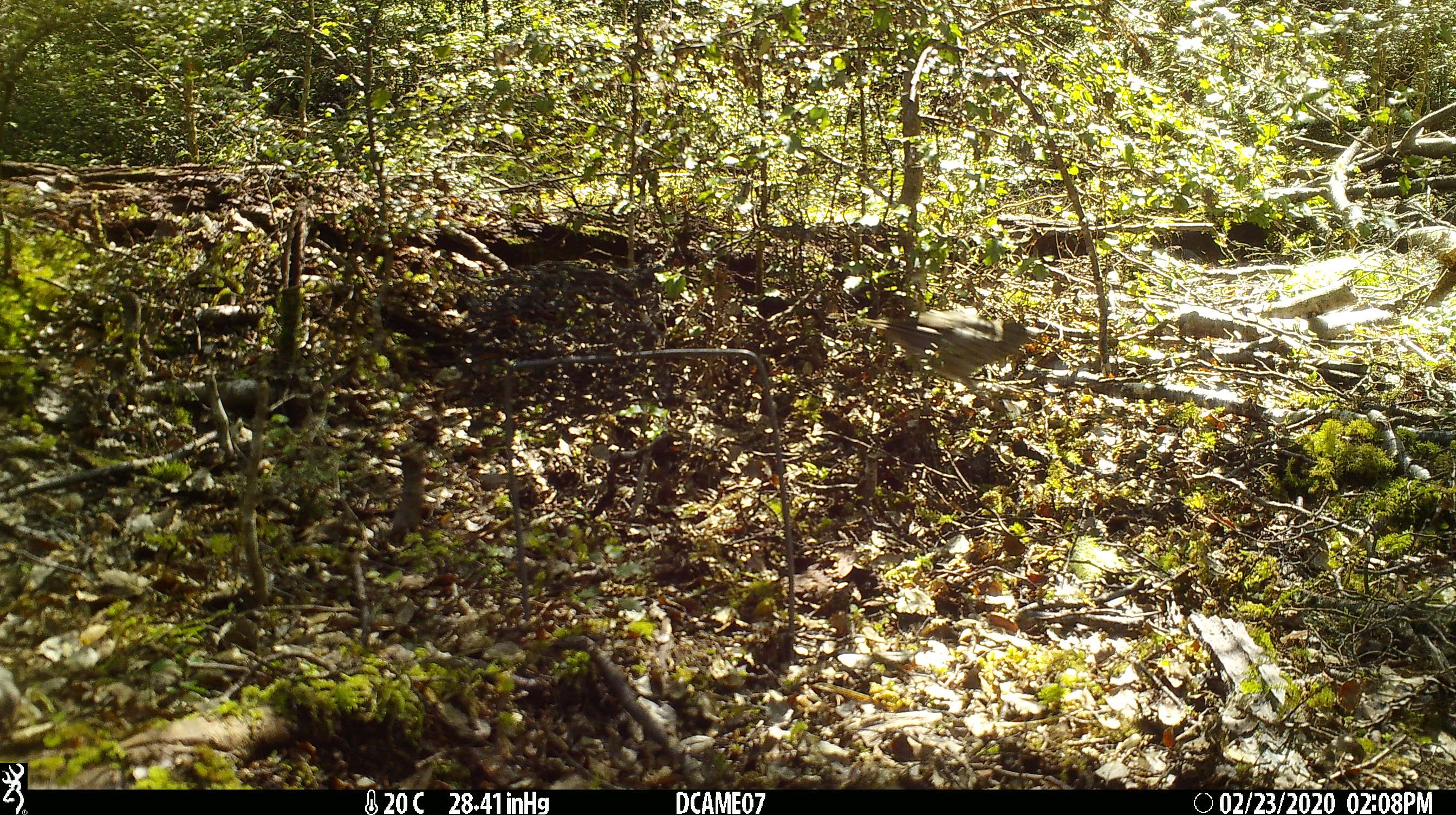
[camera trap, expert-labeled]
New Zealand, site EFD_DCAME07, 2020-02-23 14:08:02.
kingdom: Animalia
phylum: Chordata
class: Aves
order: Passeriformes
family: Turdidae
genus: Turdus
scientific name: Turdus merula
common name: eurasian blackbird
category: blackbird